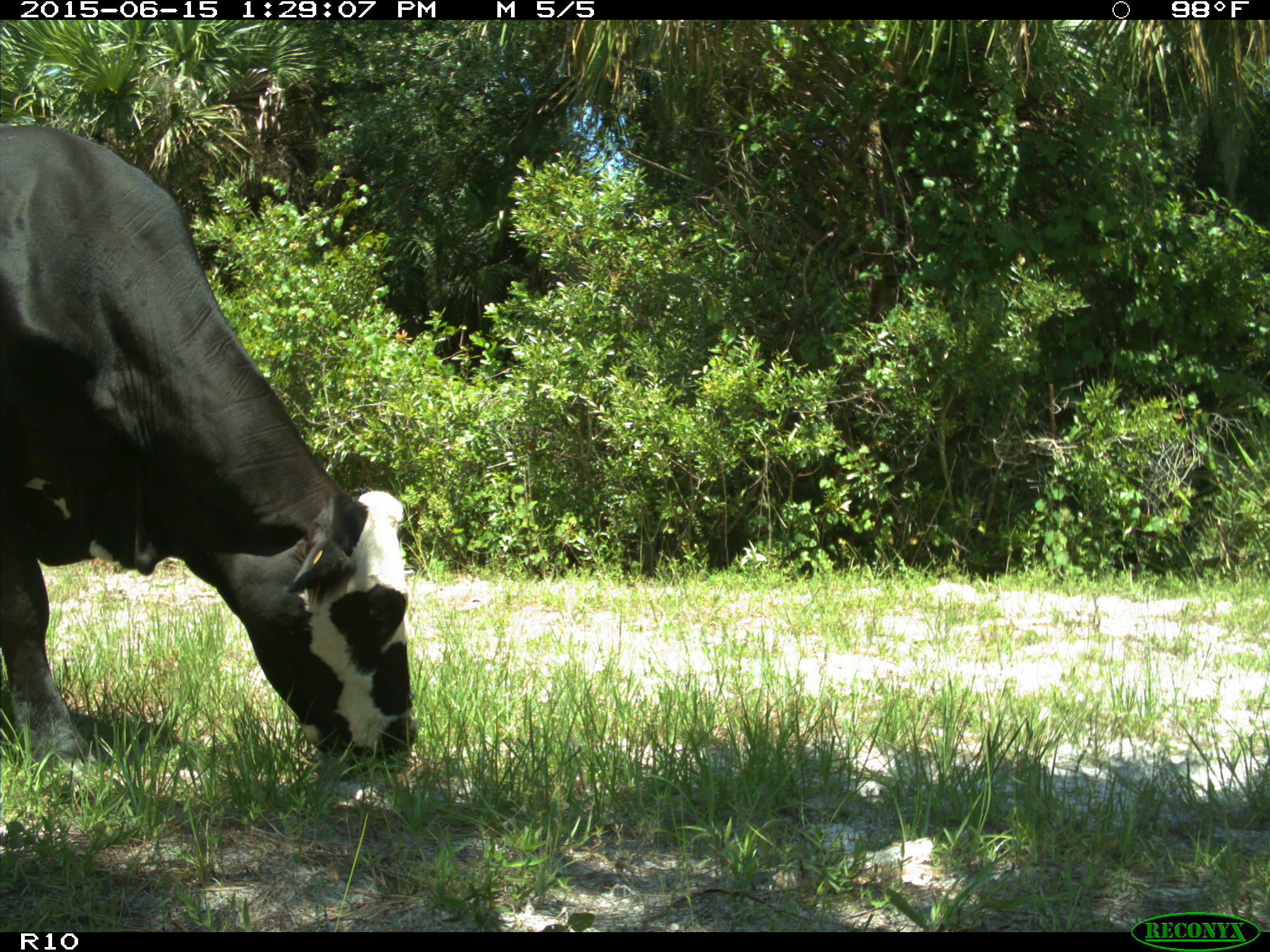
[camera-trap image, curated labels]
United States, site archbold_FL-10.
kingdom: Animalia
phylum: Chordata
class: Mammalia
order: Artiodactyla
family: Bovidae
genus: Bos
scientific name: Bos taurus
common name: domestic cow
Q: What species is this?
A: Bos taurus (domestic cow).